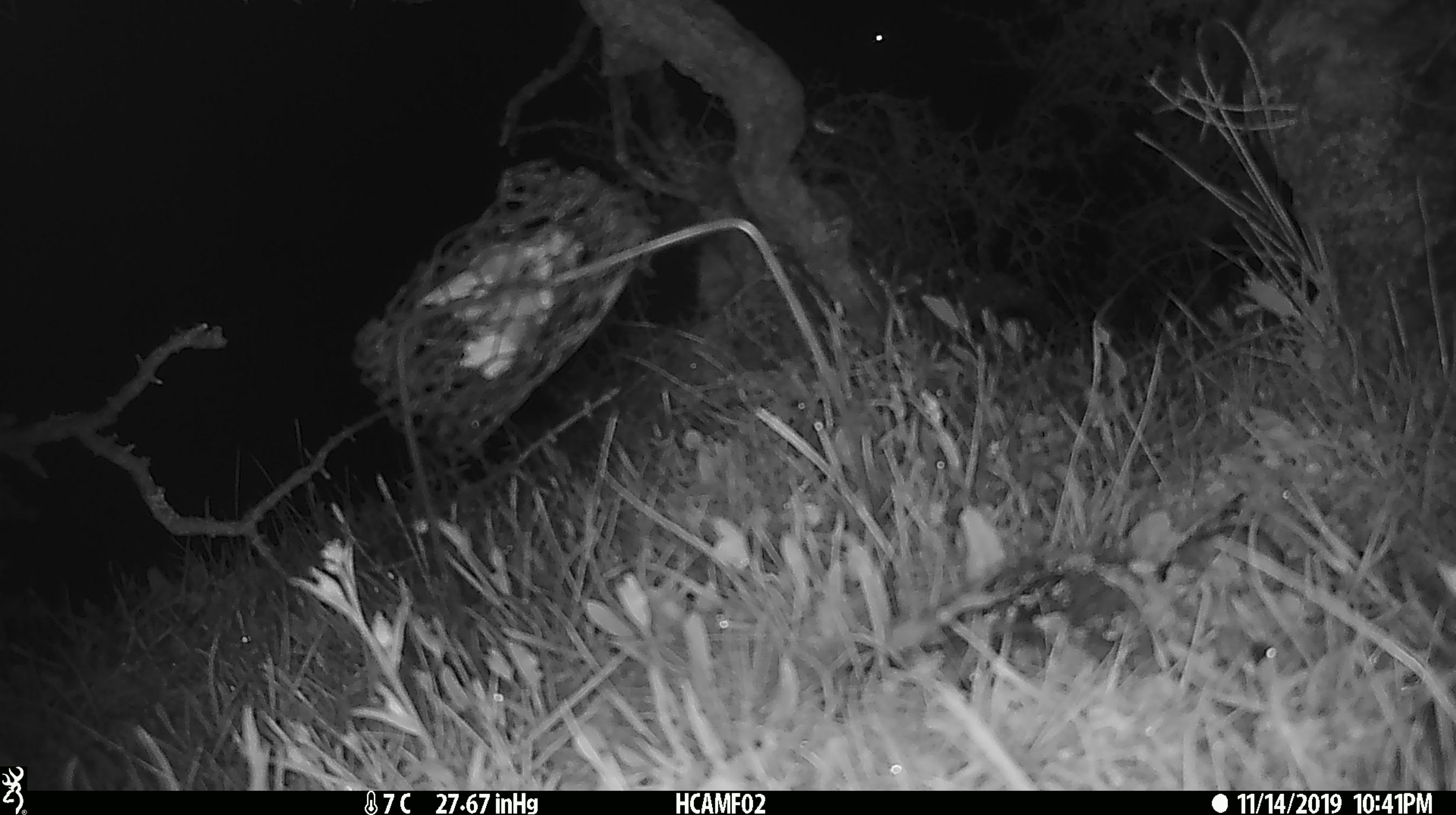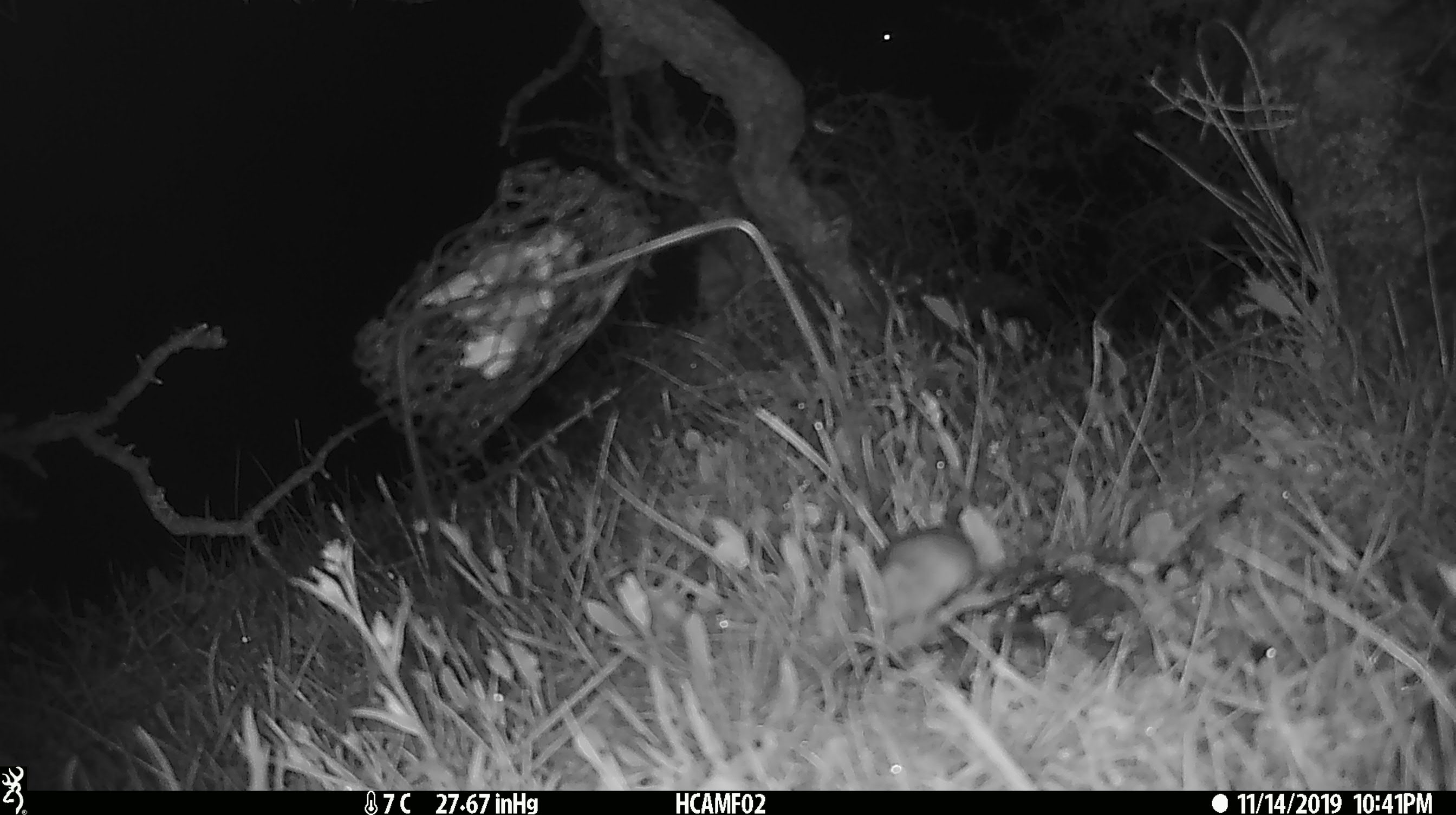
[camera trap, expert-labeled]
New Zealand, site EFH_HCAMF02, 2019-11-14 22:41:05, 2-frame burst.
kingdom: Animalia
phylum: Chordata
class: Mammalia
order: Rodentia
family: Muridae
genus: Mus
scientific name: Mus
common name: mouse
Mouse (Mus).